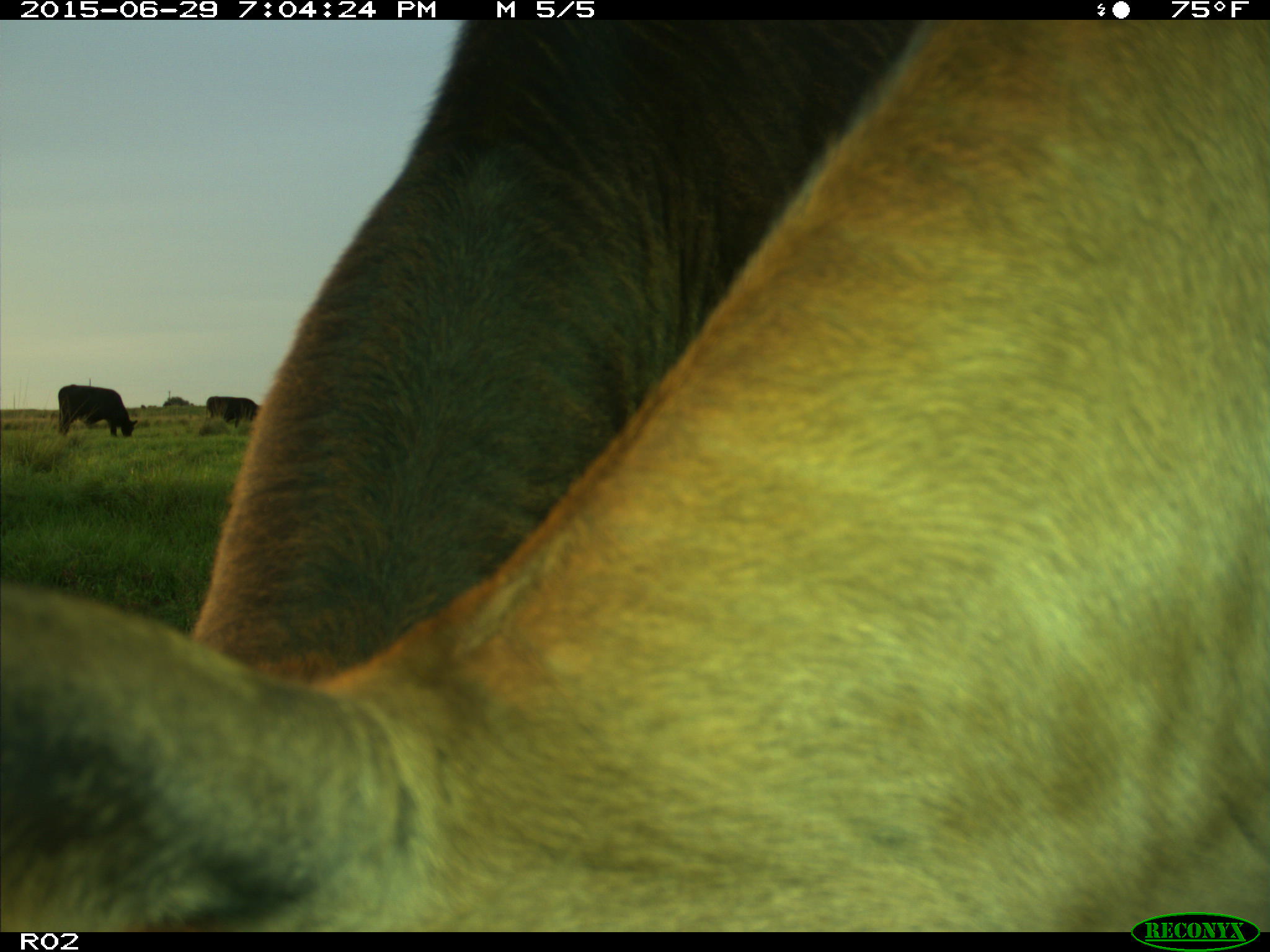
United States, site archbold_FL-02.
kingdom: Animalia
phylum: Chordata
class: Mammalia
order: Artiodactyla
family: Bovidae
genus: Bos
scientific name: Bos taurus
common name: domestic cow